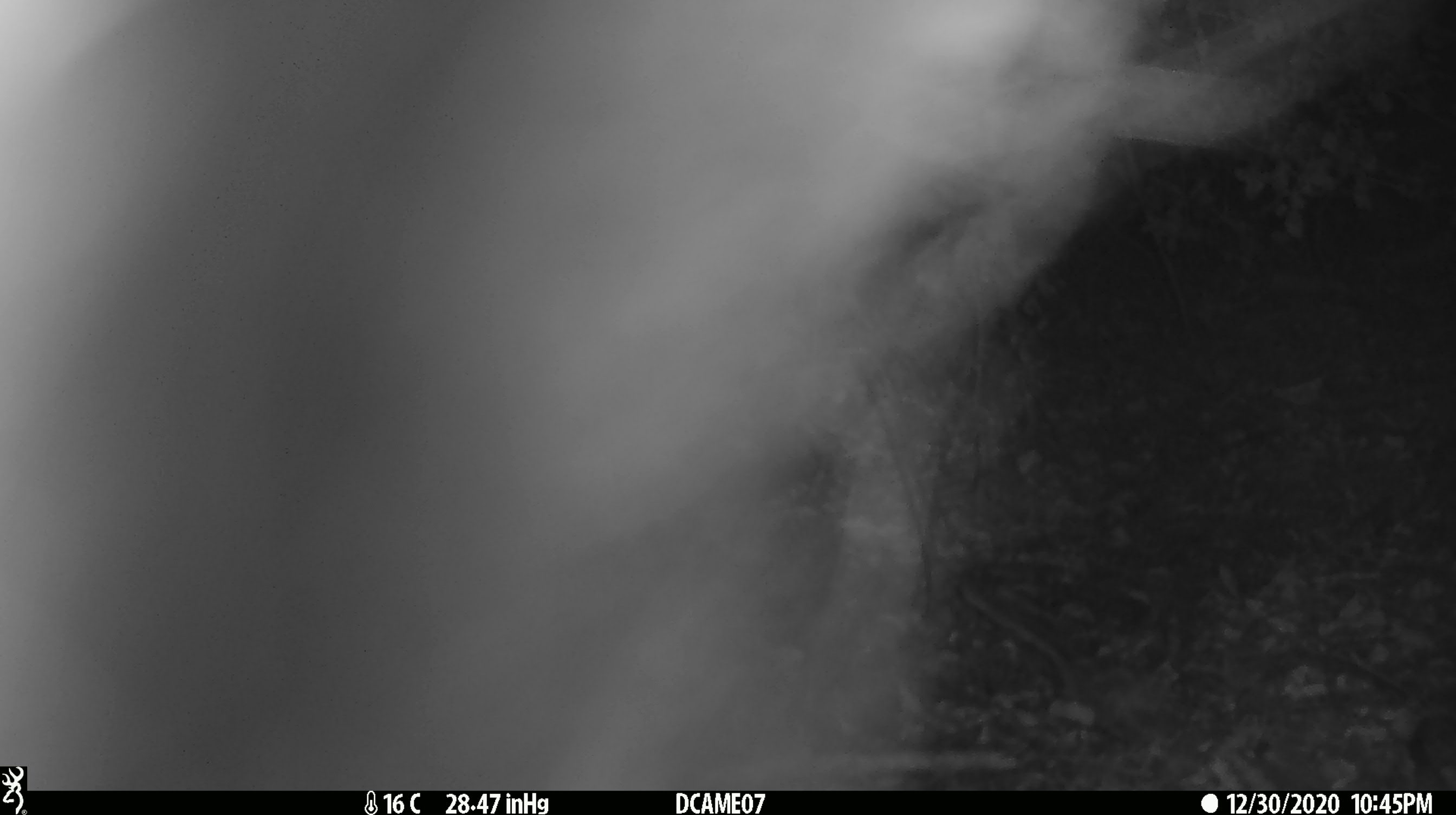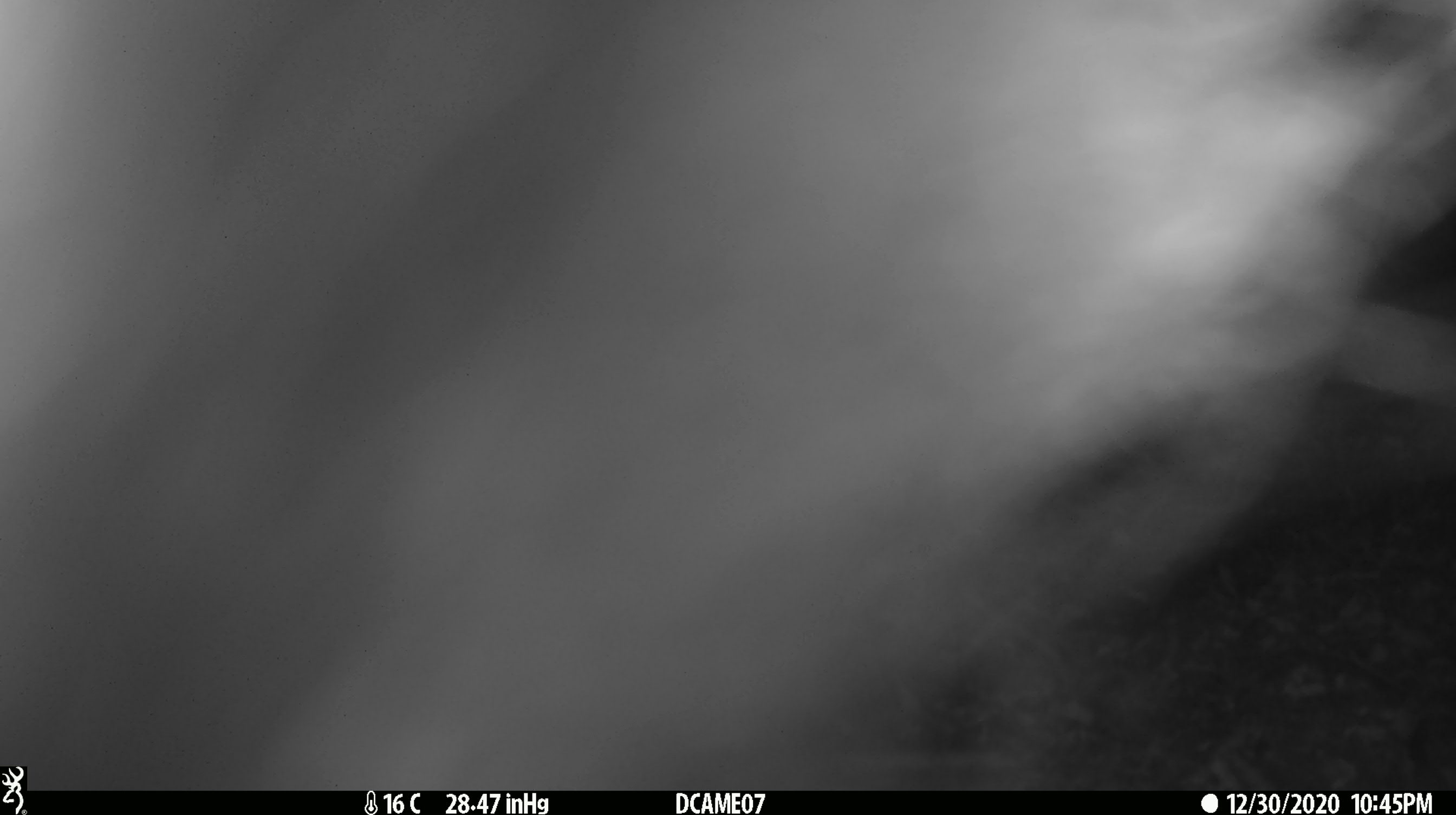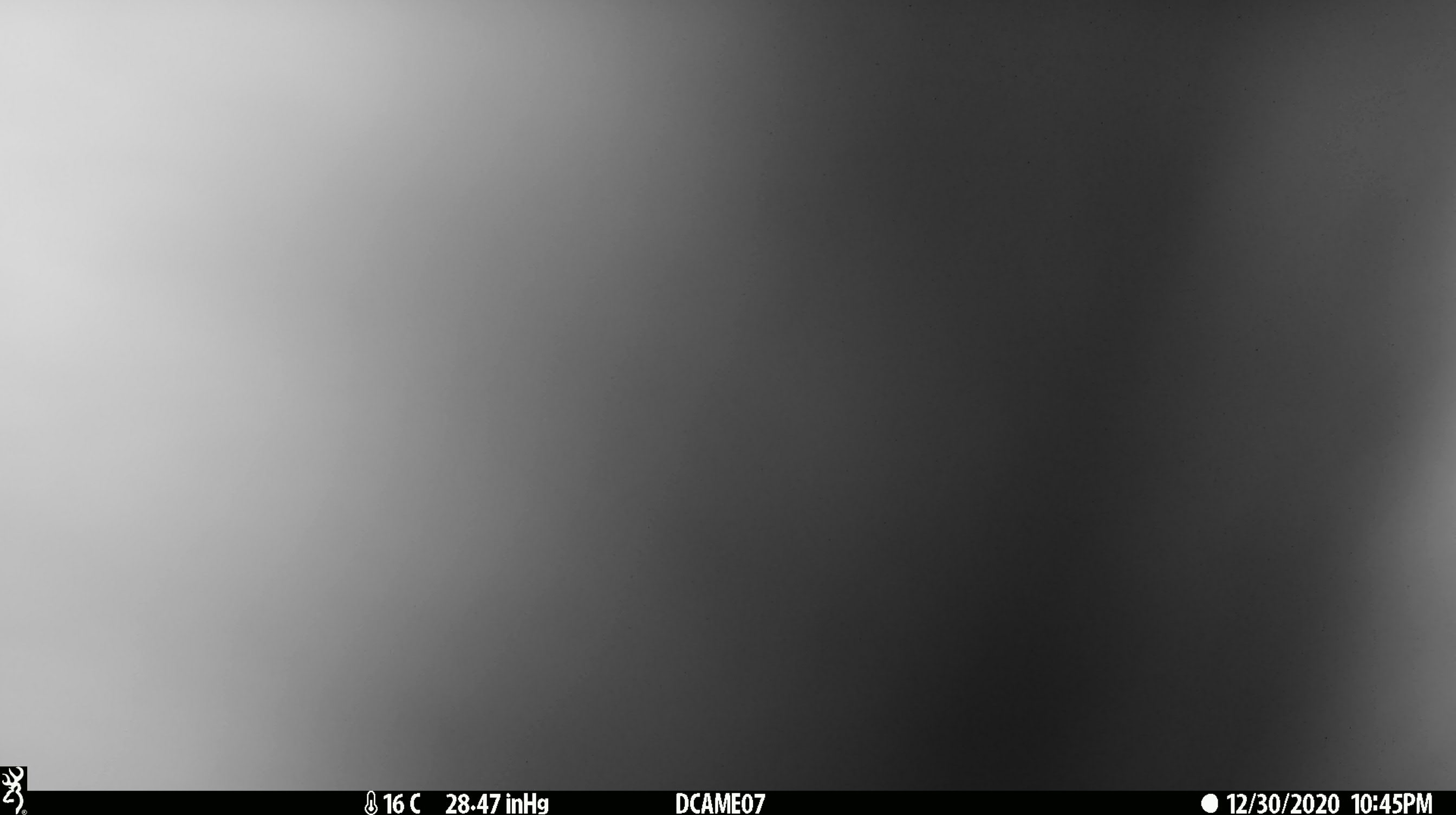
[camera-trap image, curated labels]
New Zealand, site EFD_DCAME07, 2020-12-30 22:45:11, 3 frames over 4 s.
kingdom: Animalia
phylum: Chordata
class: Mammalia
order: Diprotodontia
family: Phalangeridae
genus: Trichosurus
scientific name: Trichosurus vulpecula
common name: common brushtail possum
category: possum